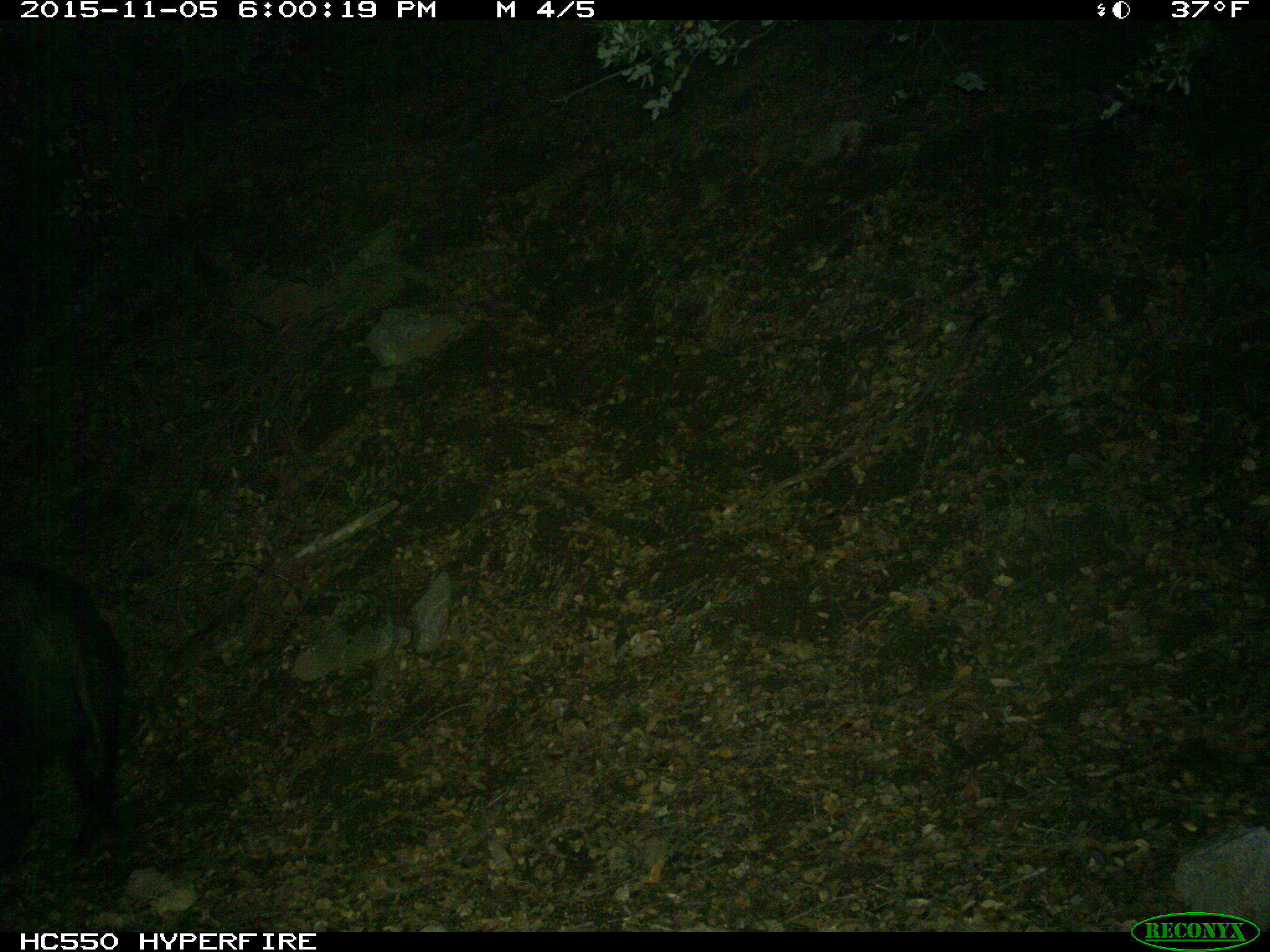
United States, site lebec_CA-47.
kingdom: Animalia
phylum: Chordata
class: Mammalia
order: Artiodactyla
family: Suidae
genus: Sus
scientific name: Sus scrofa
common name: wild boar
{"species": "Sus scrofa (wild boar)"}